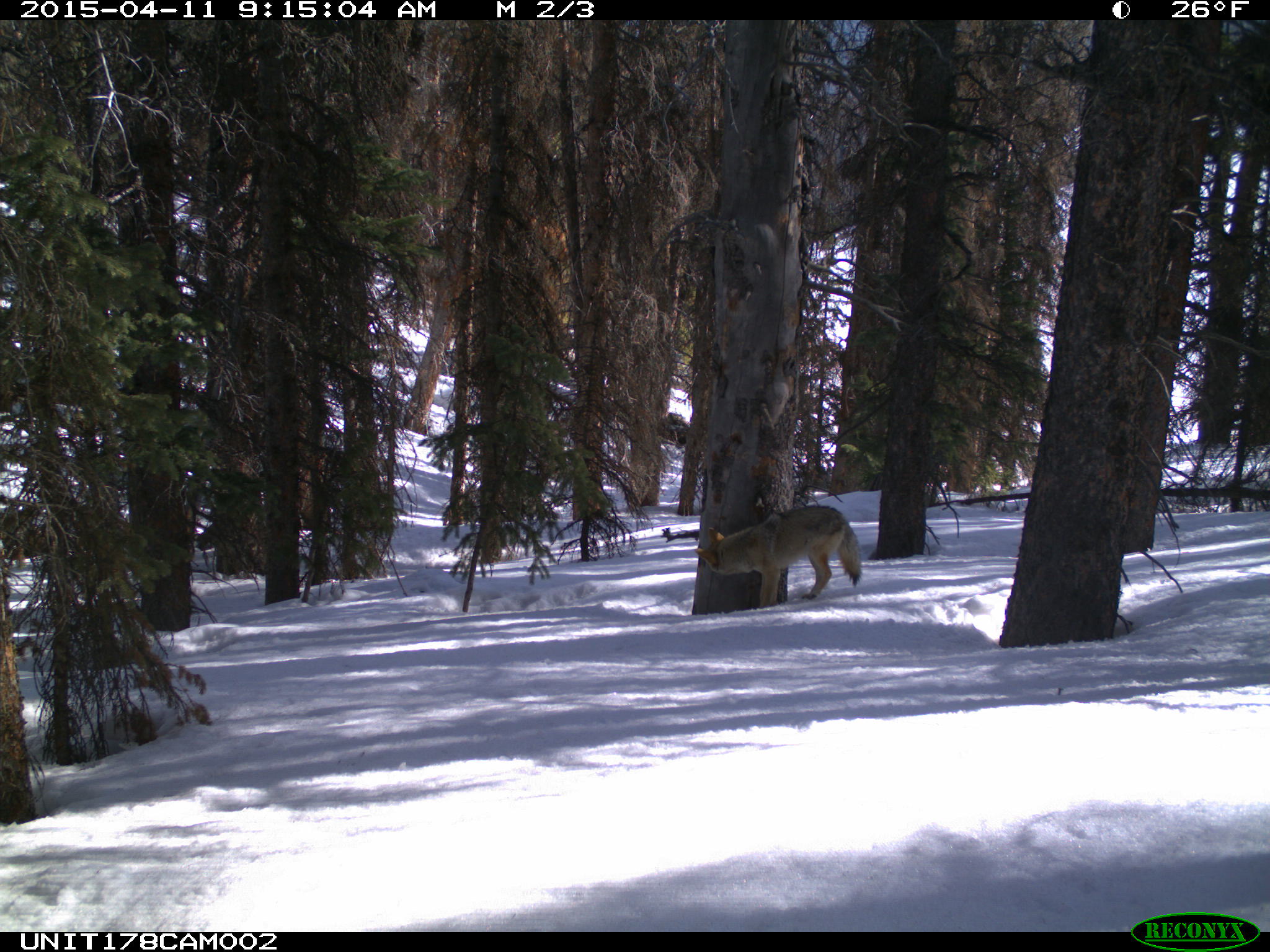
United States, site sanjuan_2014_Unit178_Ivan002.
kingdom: Animalia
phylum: Chordata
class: Mammalia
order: Carnivora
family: Canidae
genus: Canis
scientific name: Canis latrans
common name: coyote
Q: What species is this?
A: Canis latrans (coyote).